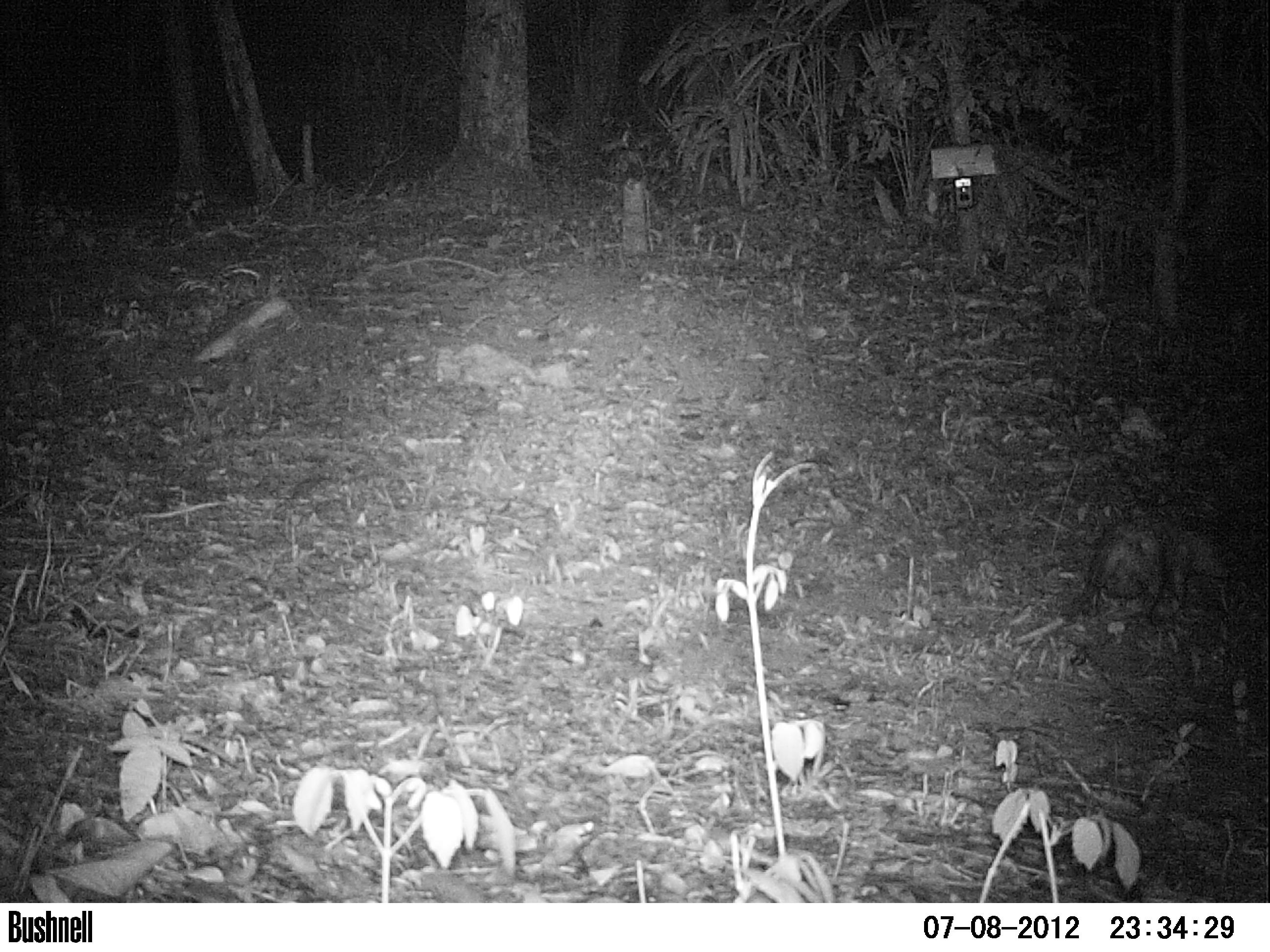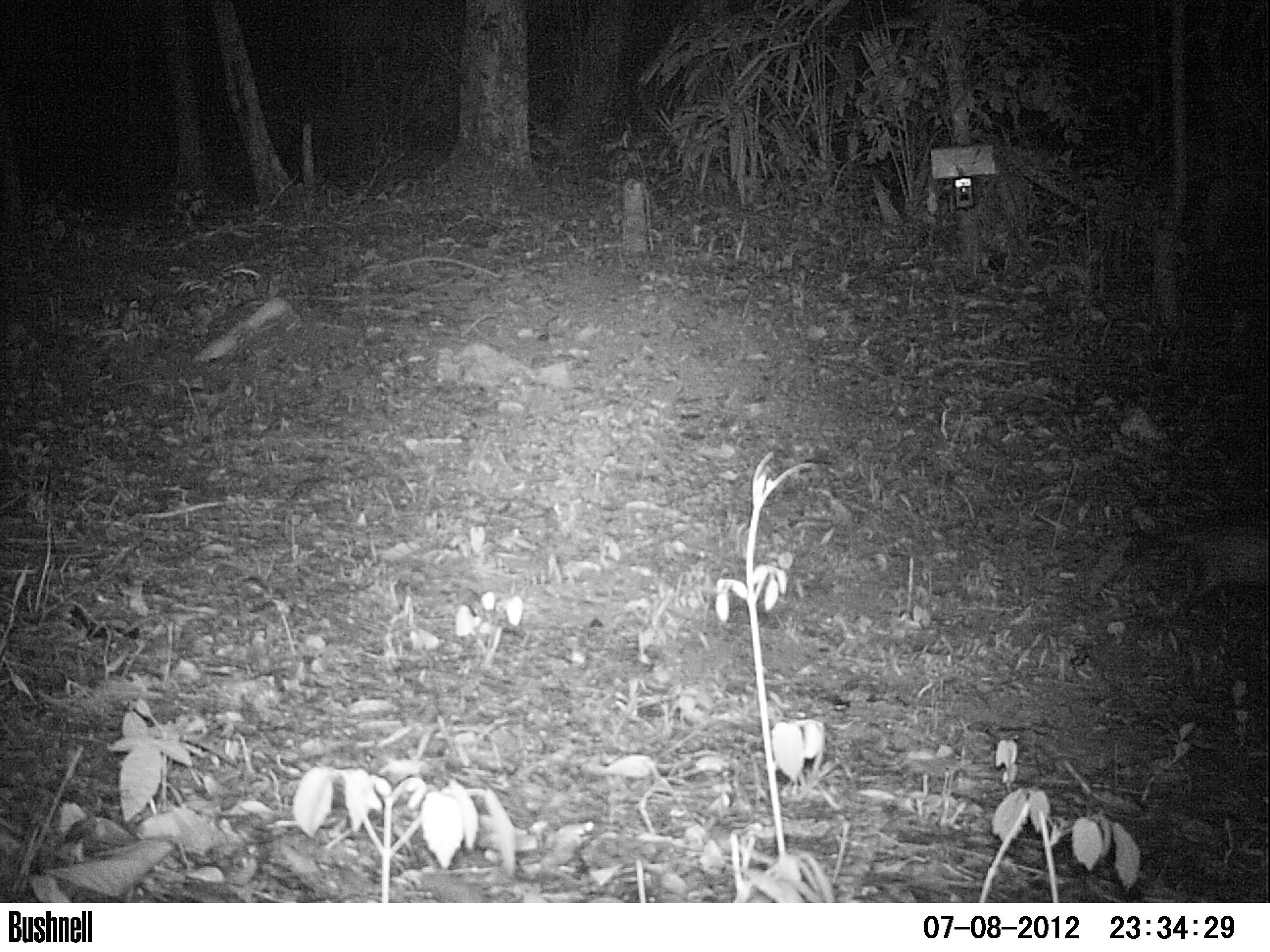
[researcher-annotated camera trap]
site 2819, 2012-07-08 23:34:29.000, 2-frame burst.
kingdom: Animalia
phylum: Chordata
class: Mammalia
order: Didelphimorphia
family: Didelphidae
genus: Didelphis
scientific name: Didelphis virginiana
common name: virginia opossum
Didelphis virginiana (virginia opossum), count 1, age adult.